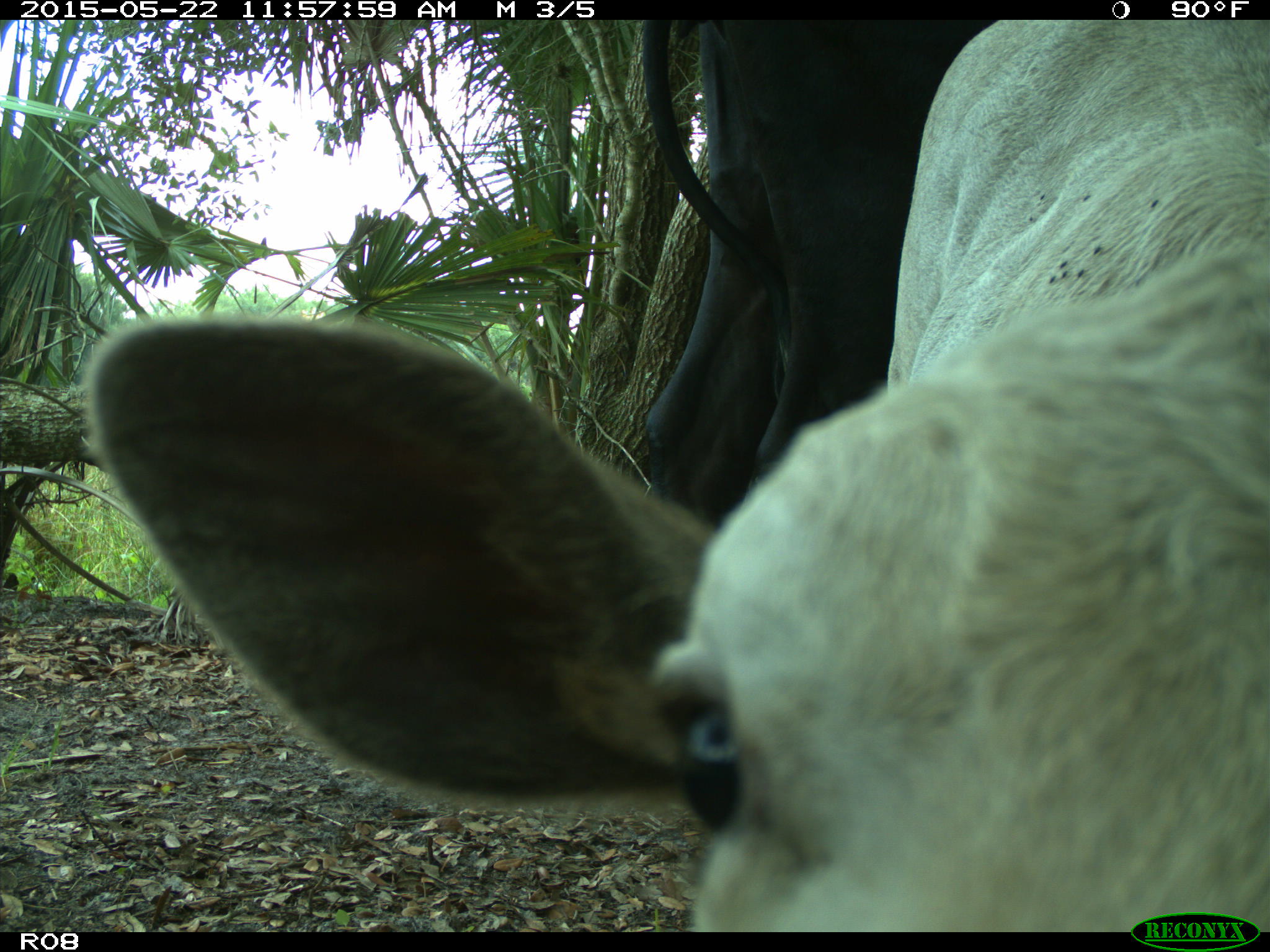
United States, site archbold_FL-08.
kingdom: Animalia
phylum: Chordata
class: Mammalia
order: Artiodactyla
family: Bovidae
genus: Bos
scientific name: Bos taurus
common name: domestic cow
Bos taurus (domestic cow).